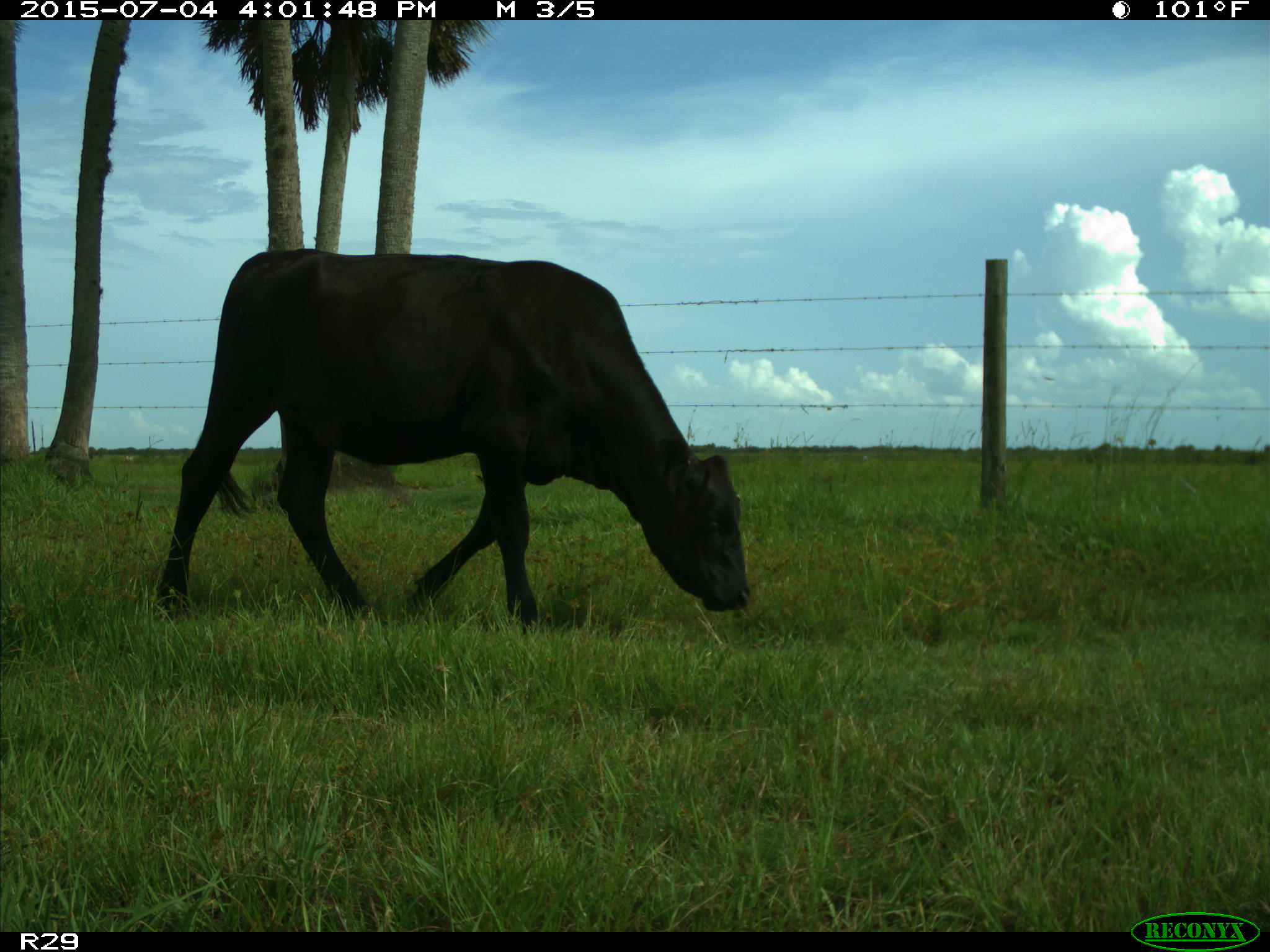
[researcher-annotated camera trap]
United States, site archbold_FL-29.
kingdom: Animalia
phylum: Chordata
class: Mammalia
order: Artiodactyla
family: Bovidae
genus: Bos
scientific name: Bos taurus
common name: domestic cow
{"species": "Bos taurus (domestic cow)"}